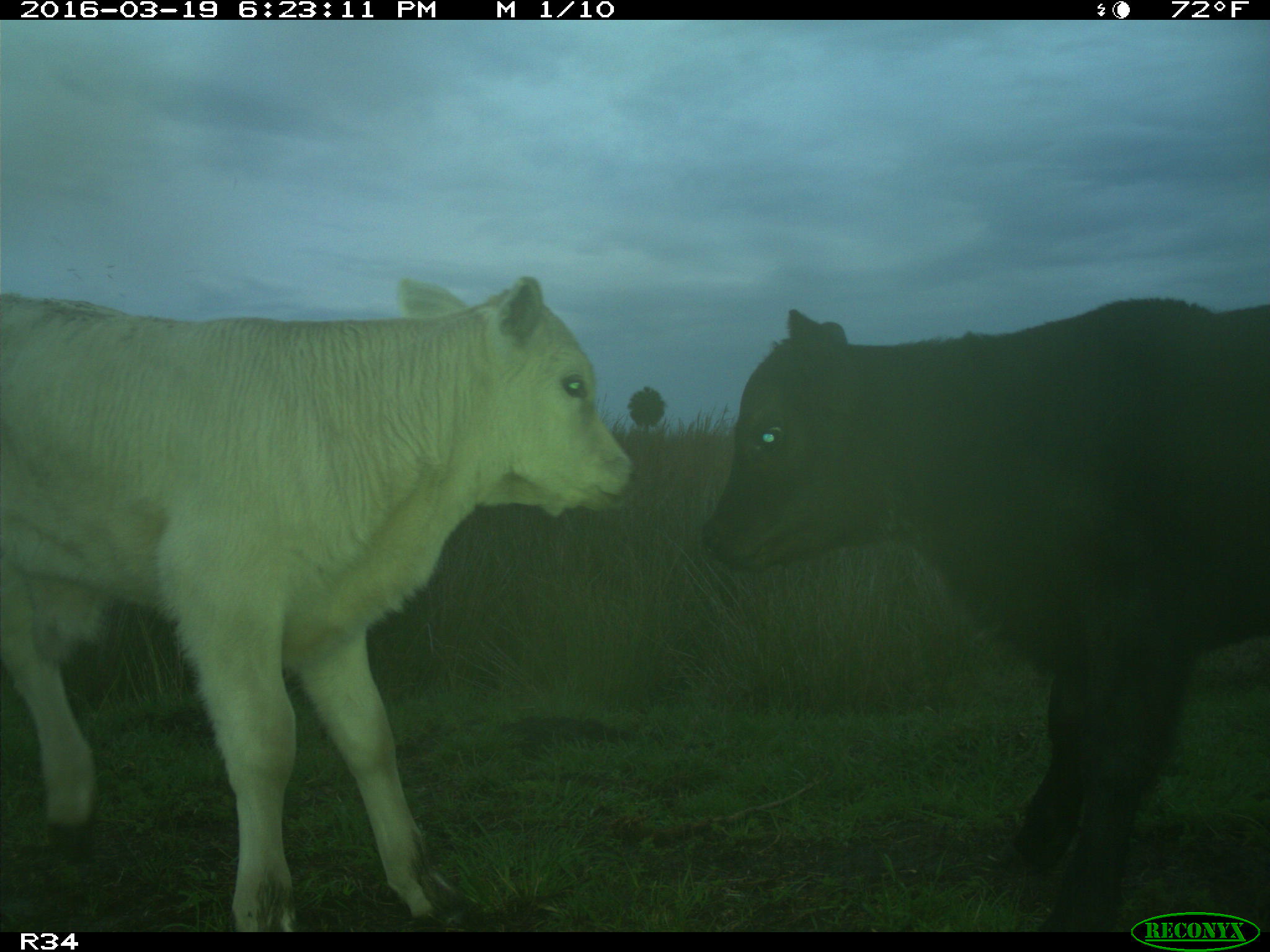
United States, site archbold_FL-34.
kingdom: Animalia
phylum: Chordata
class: Mammalia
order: Artiodactyla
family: Bovidae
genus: Bos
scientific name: Bos taurus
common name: domestic cow